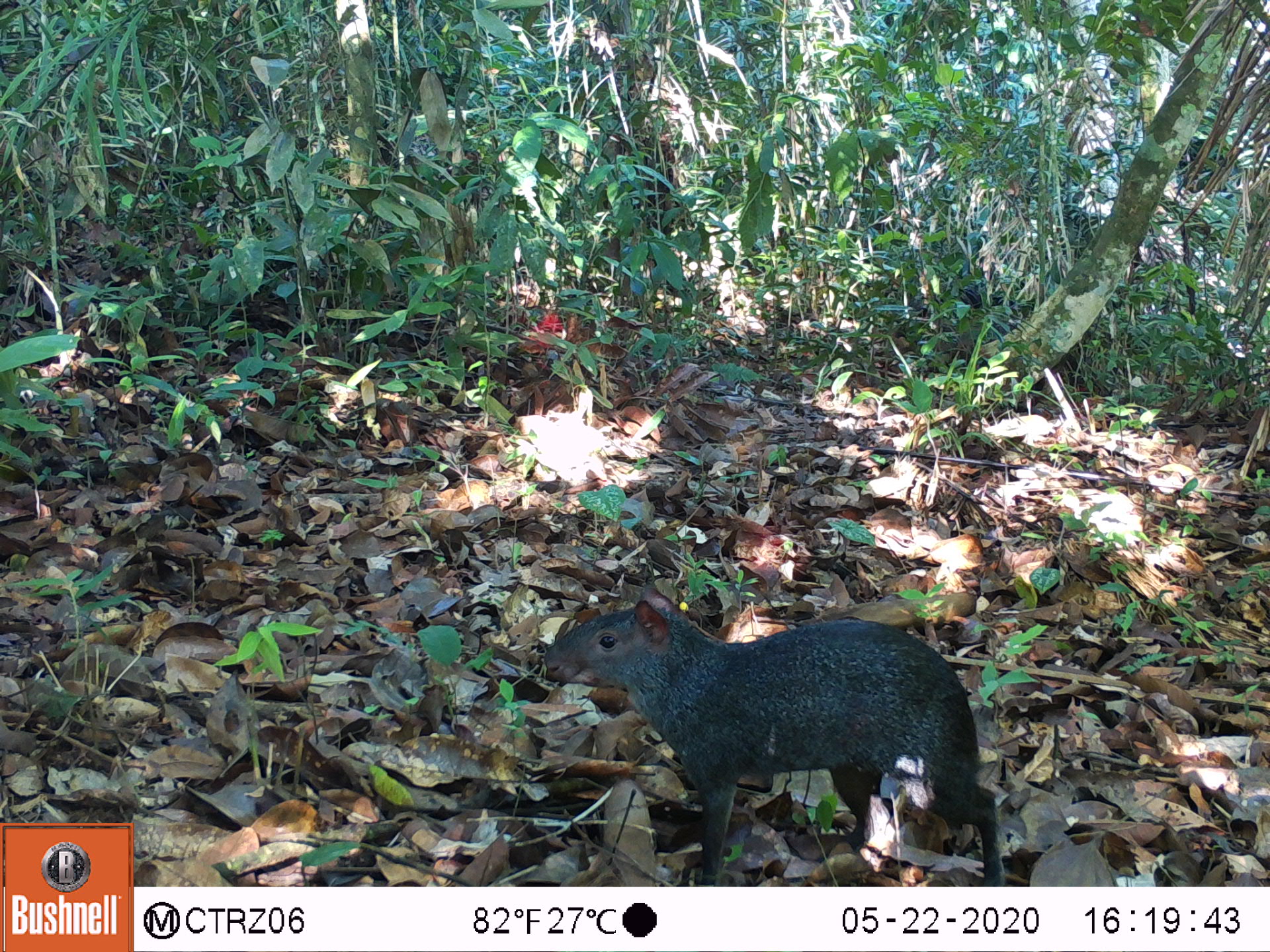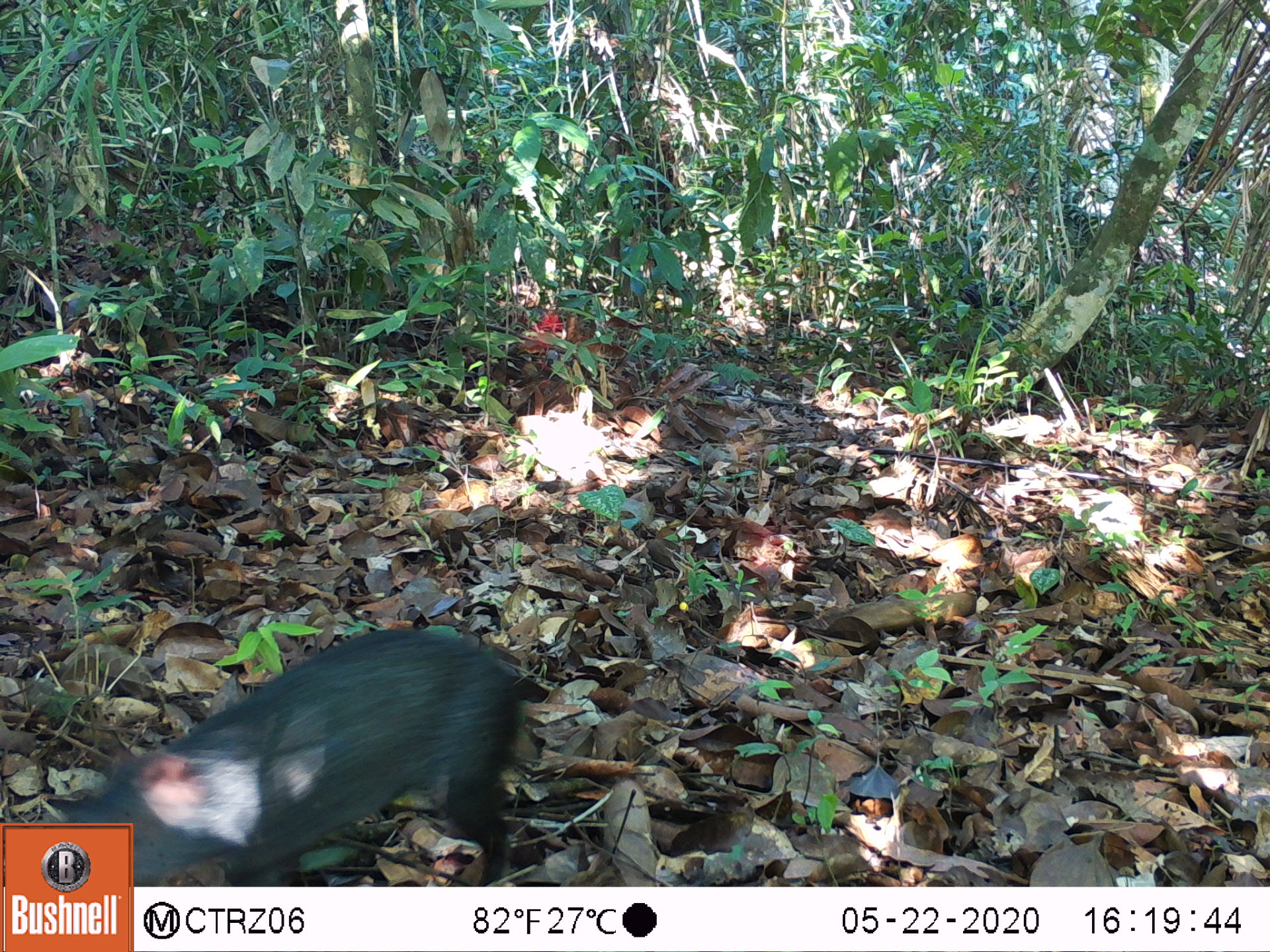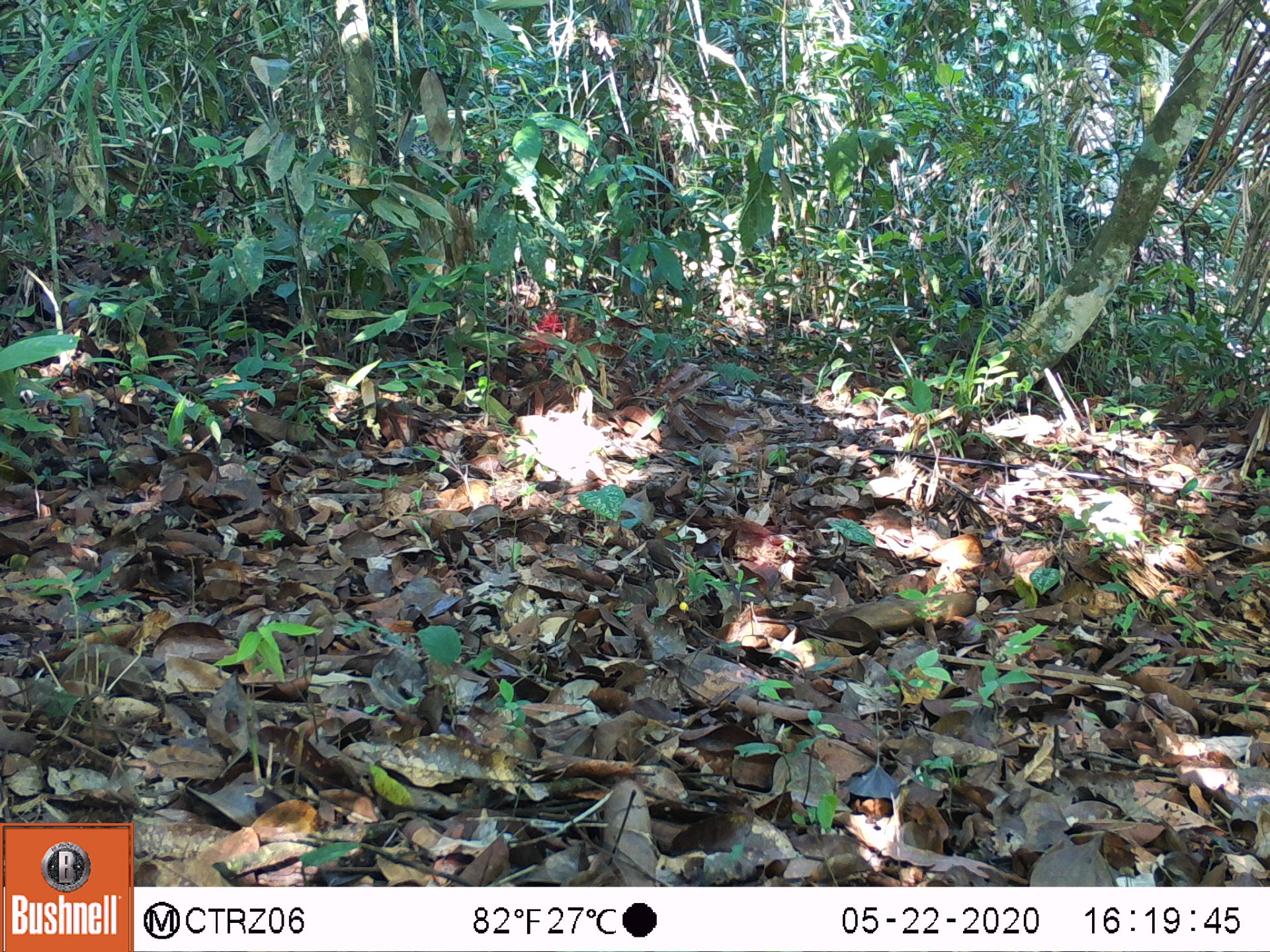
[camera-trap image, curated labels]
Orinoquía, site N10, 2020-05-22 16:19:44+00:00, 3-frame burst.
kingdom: Animalia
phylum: Chordata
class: Mammalia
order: Rodentia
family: Dasyproctidae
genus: Dasyprocta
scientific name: Dasyprocta fuliginosa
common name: black agouti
Black agouti (Dasyprocta fuliginosa).